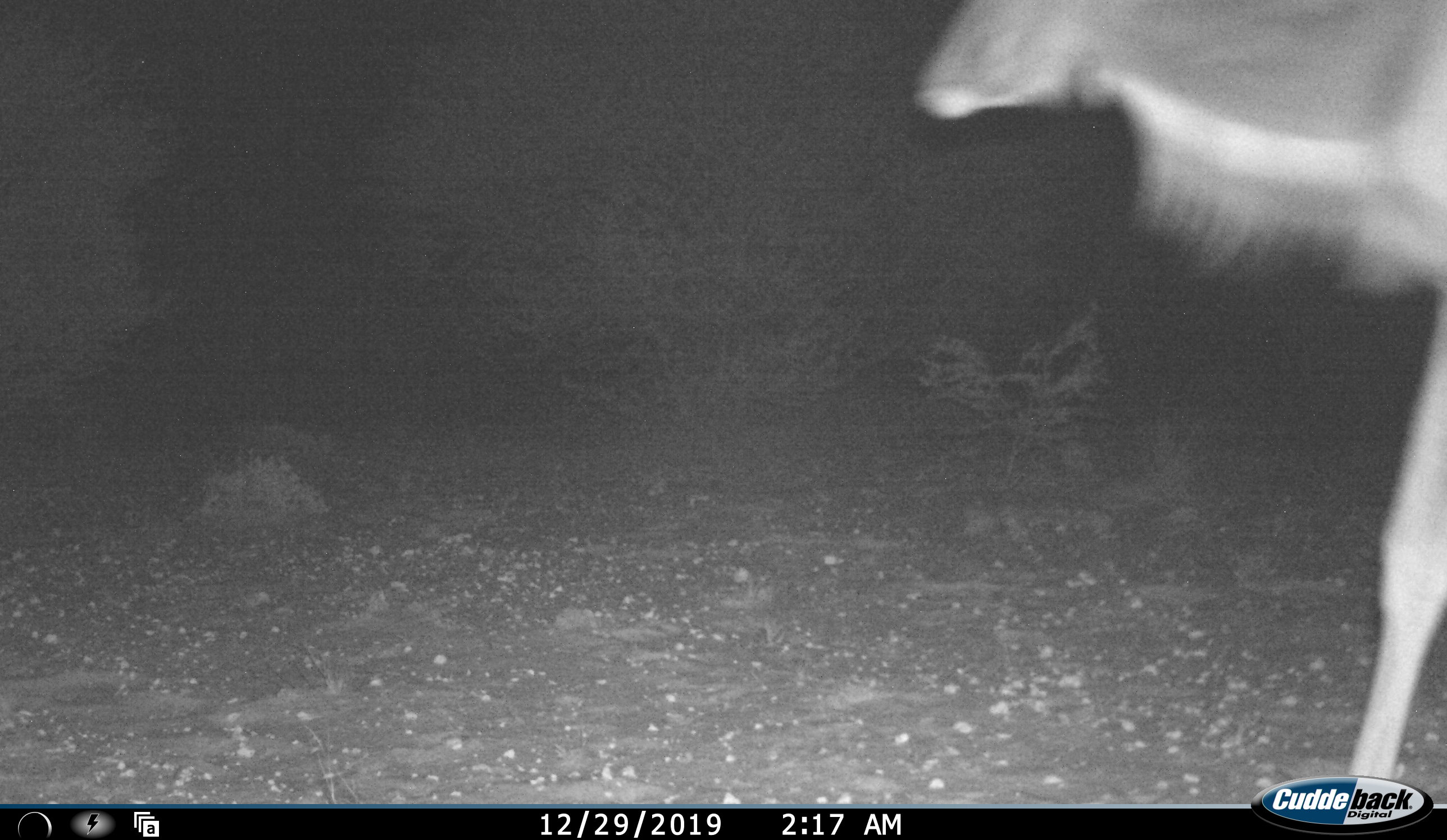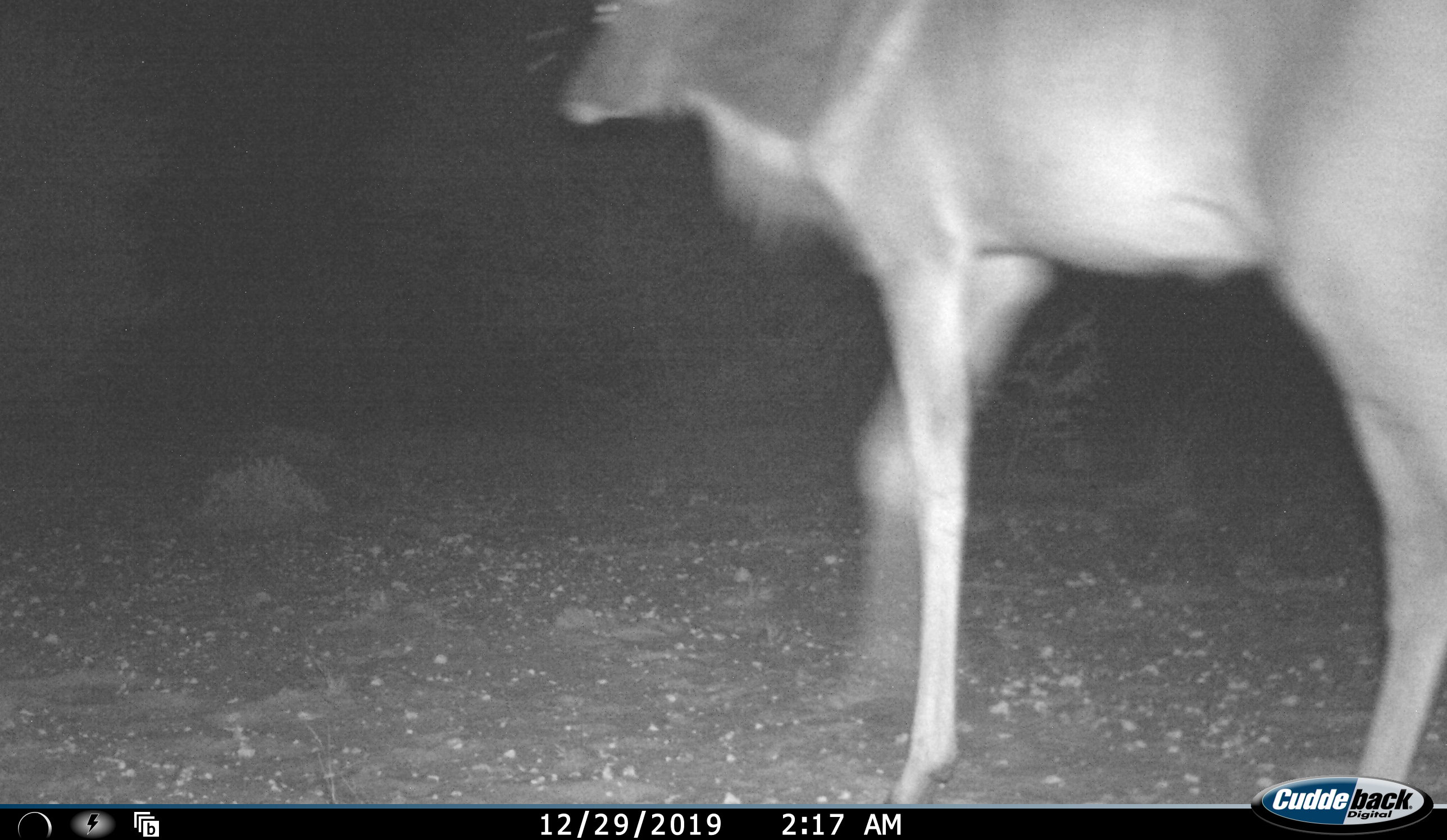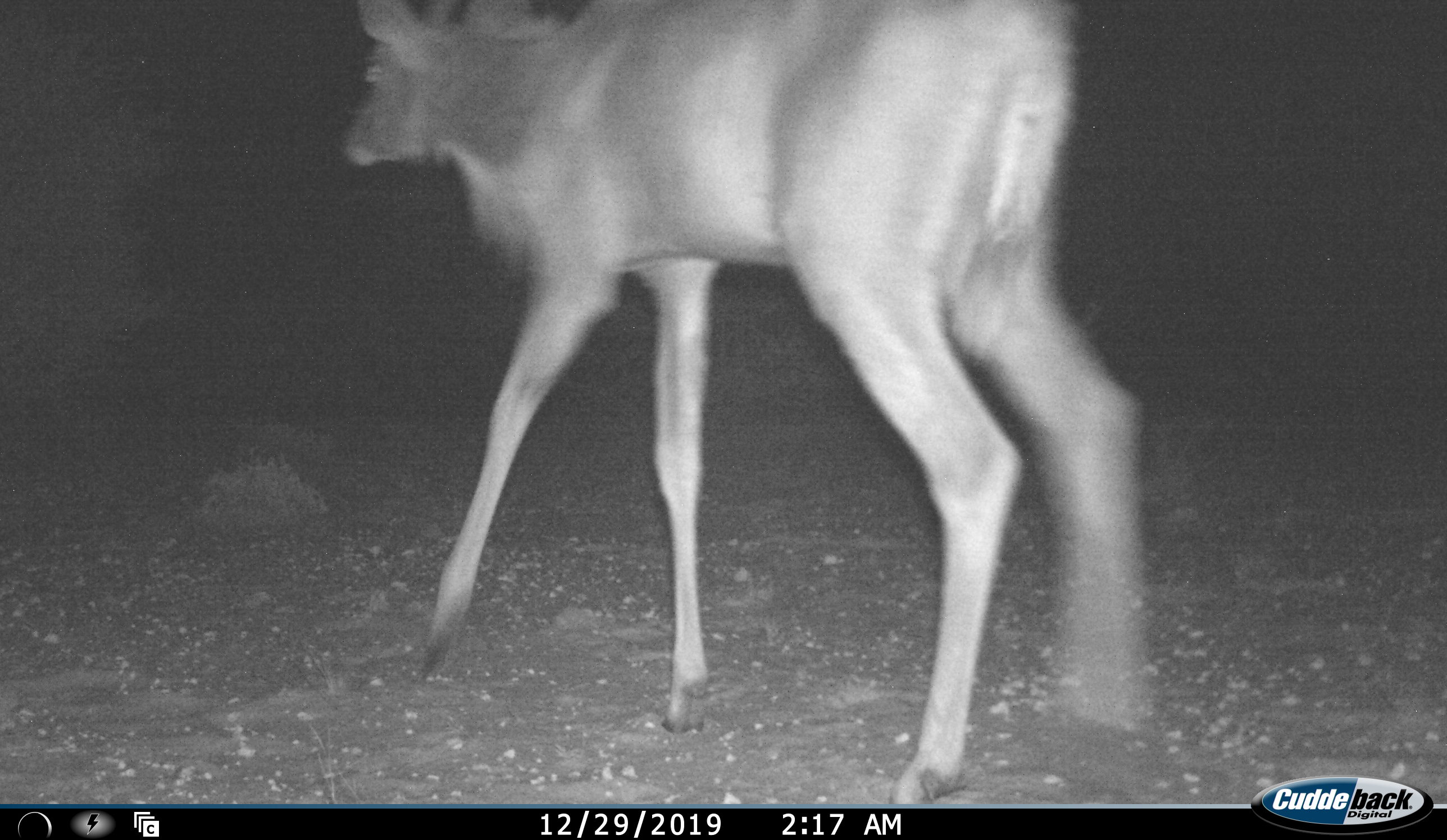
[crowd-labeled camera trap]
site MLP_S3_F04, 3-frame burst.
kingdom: Animalia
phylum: Chordata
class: Mammalia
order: Artiodactyla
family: Bovidae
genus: Tragelaphus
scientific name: Tragelaphus oryx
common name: eland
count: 1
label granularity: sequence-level